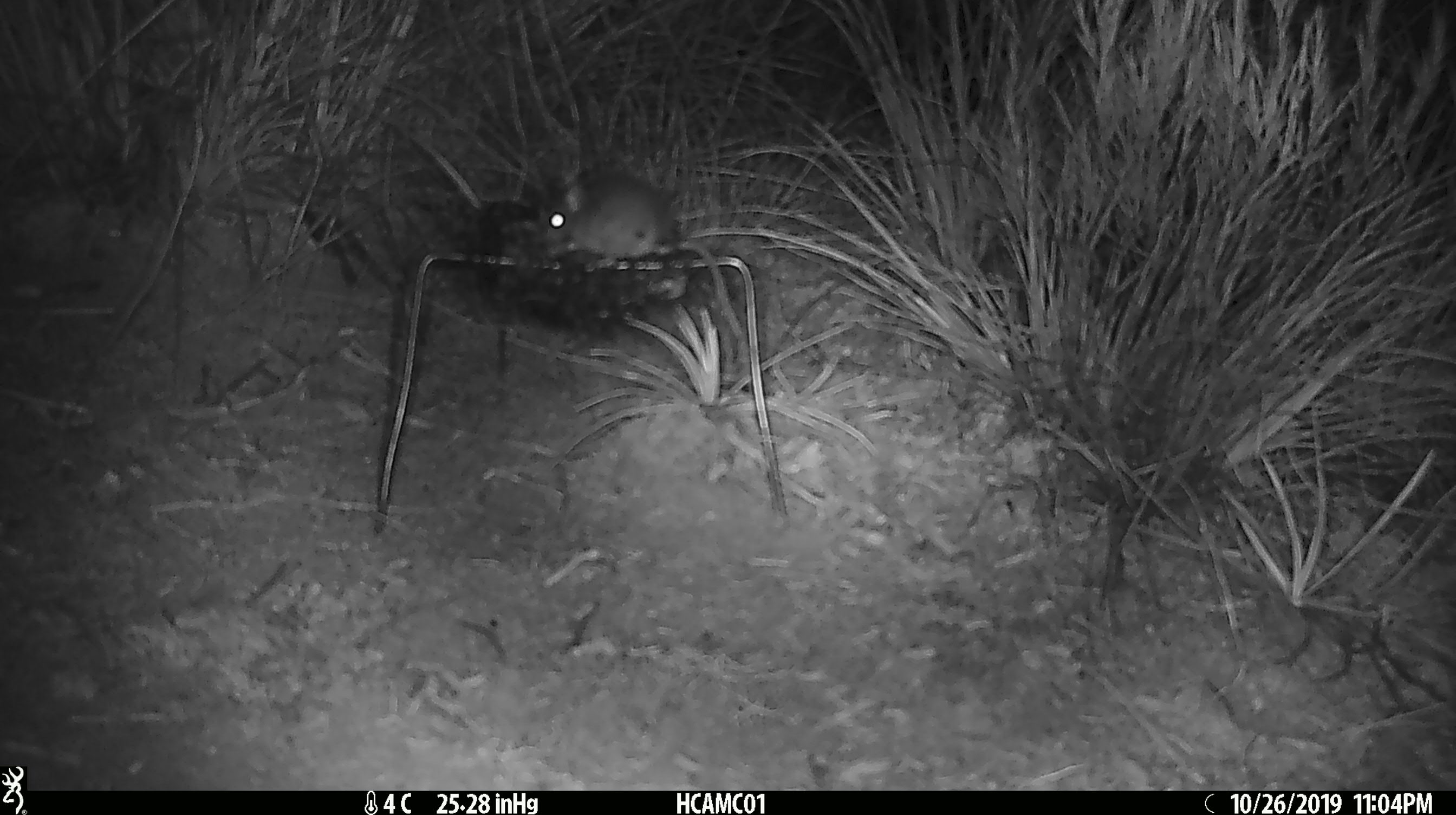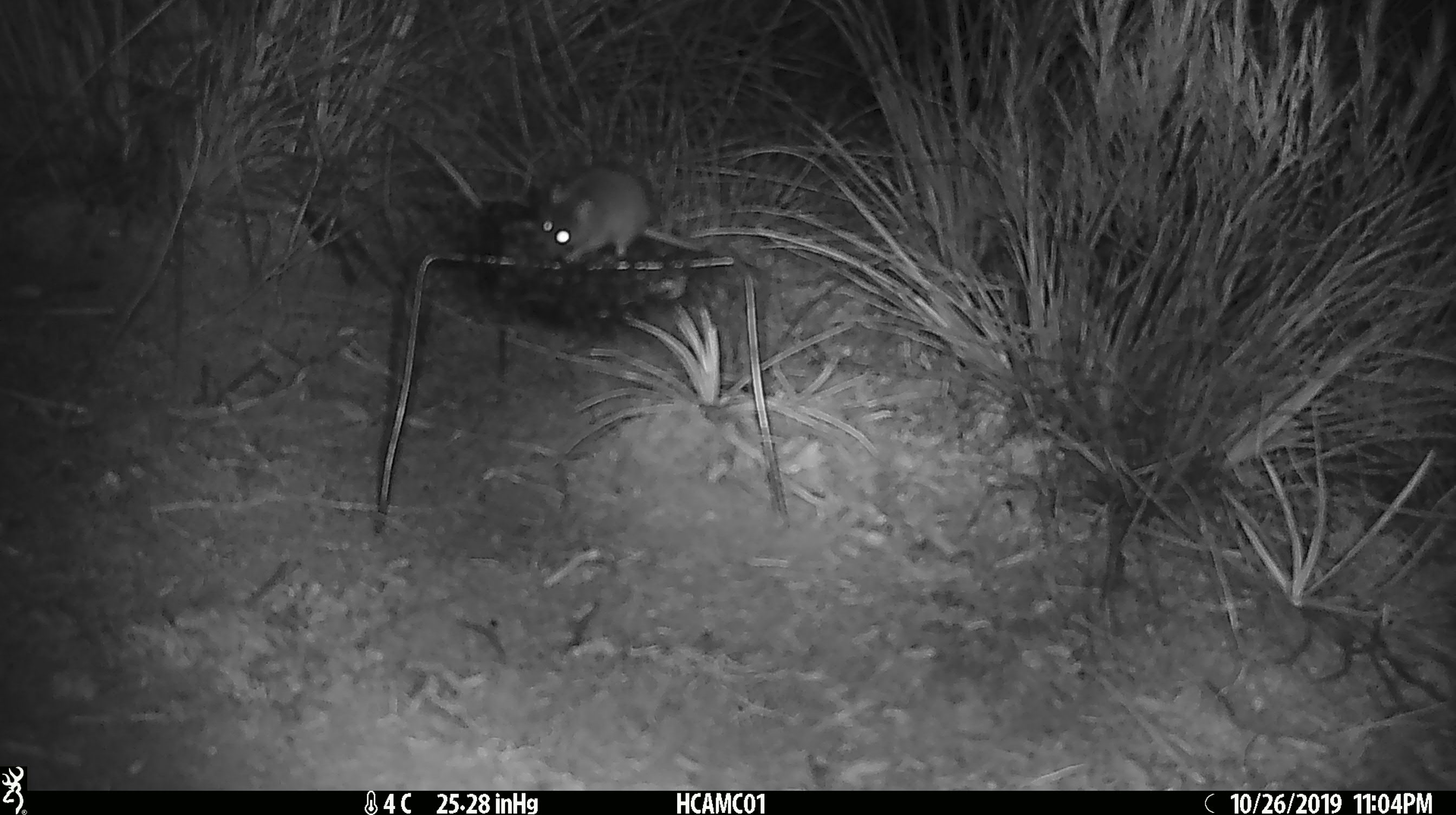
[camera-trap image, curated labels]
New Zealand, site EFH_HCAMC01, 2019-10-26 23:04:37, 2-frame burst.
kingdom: Animalia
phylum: Chordata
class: Mammalia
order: Rodentia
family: Muridae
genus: Mus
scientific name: Mus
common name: mouse